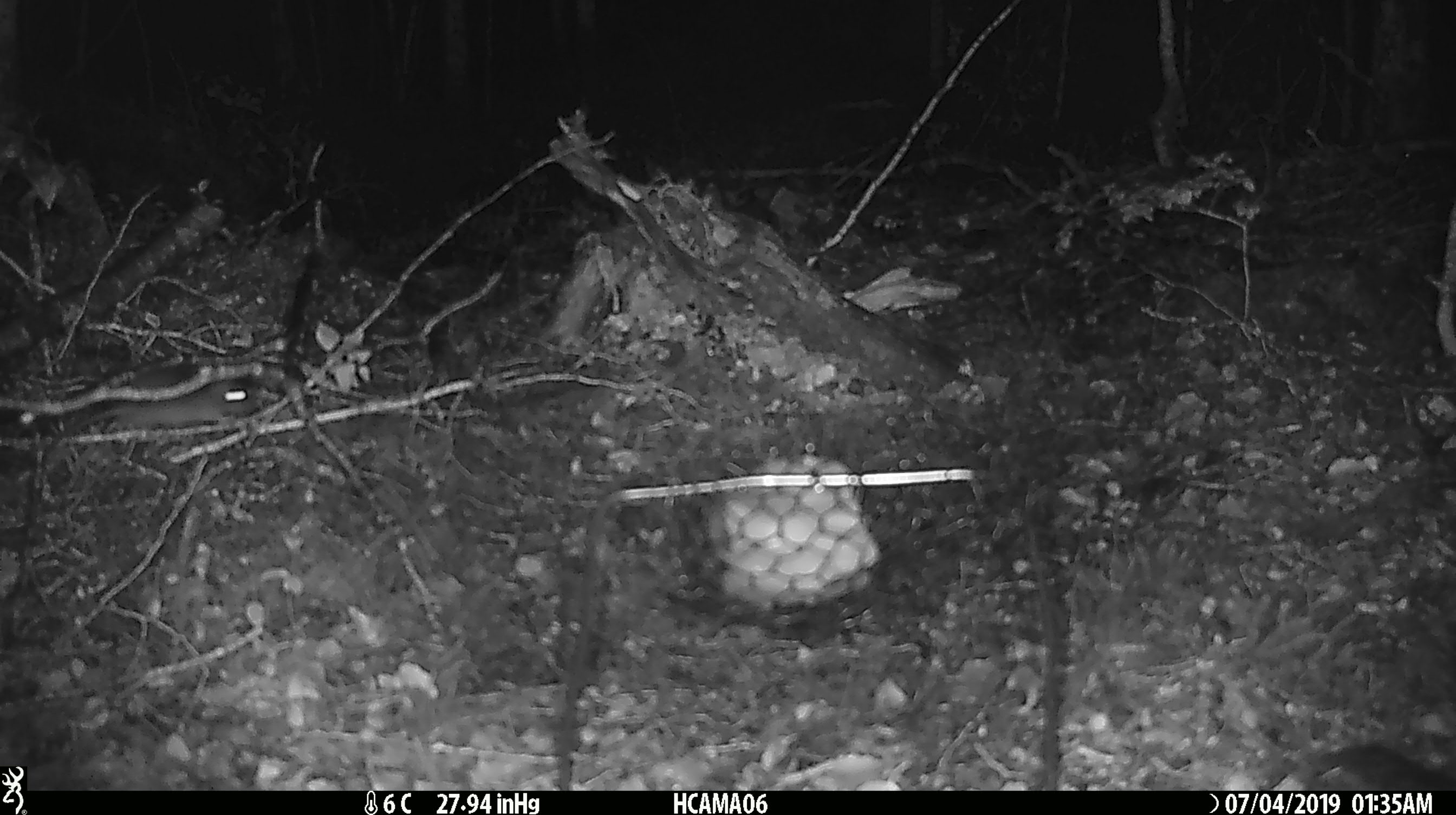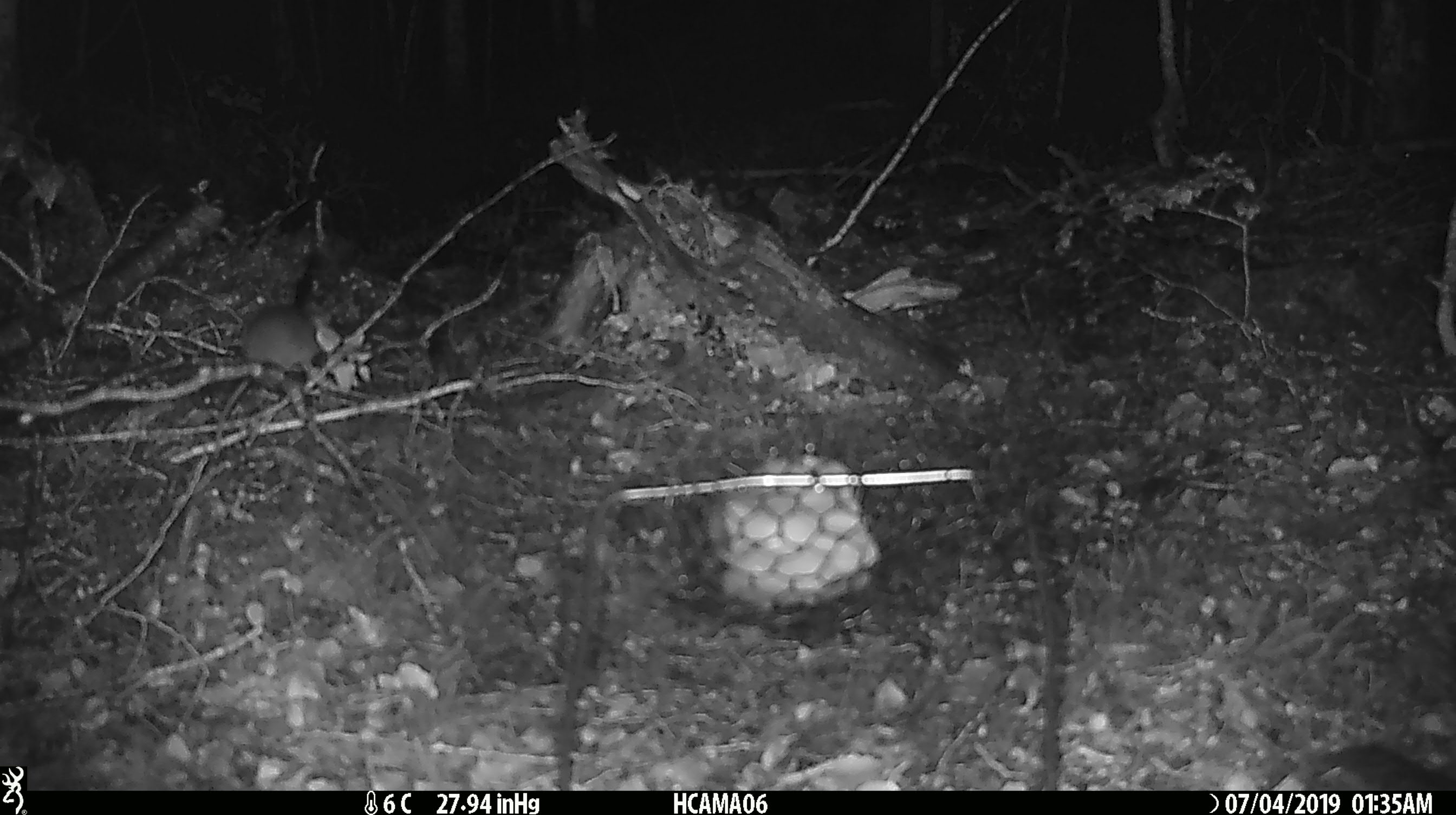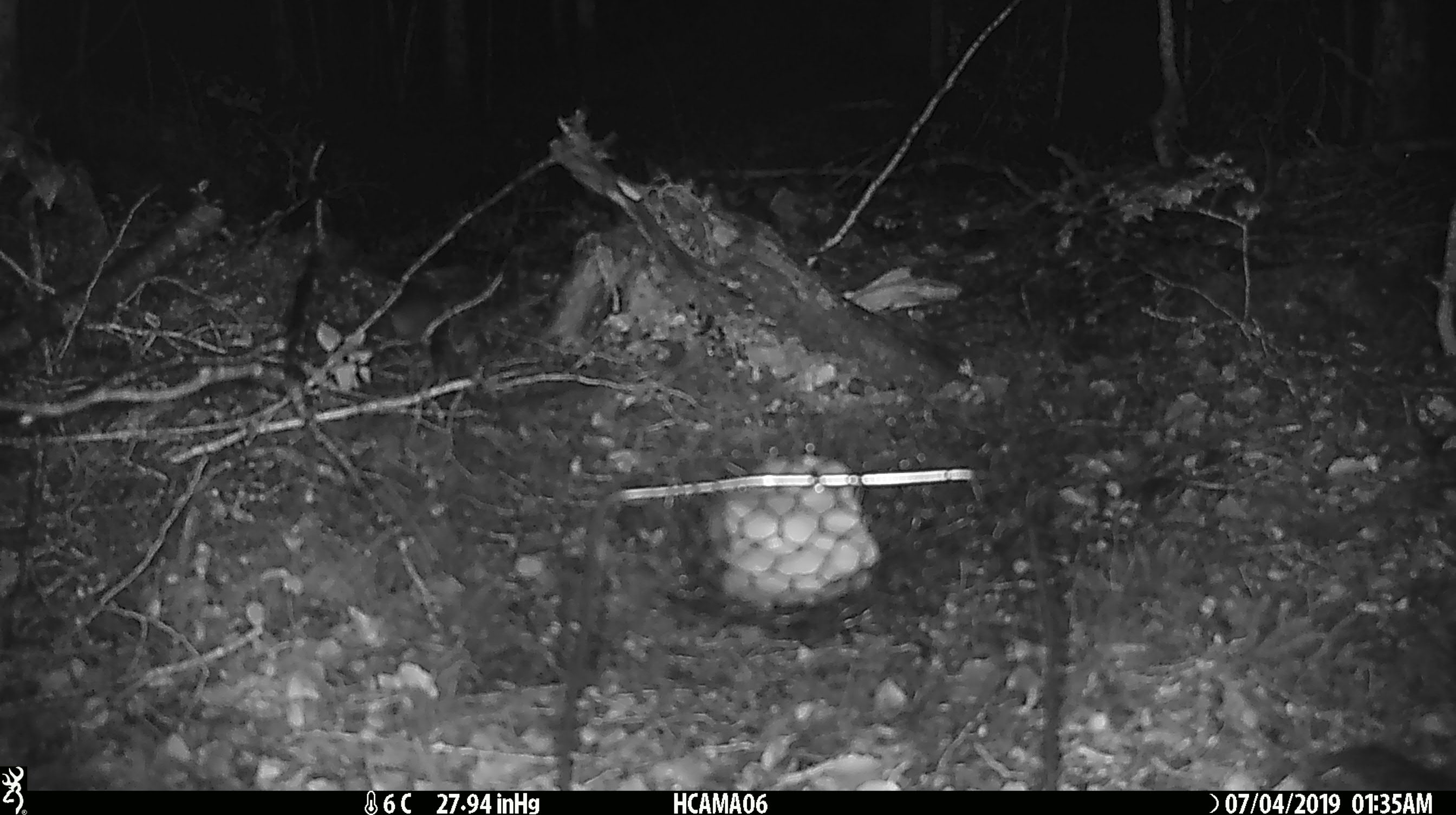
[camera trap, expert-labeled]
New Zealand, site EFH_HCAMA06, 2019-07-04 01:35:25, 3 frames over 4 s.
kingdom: Animalia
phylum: Chordata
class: Mammalia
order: Rodentia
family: Muridae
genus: Mus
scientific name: Mus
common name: mouse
Mouse (Mus).